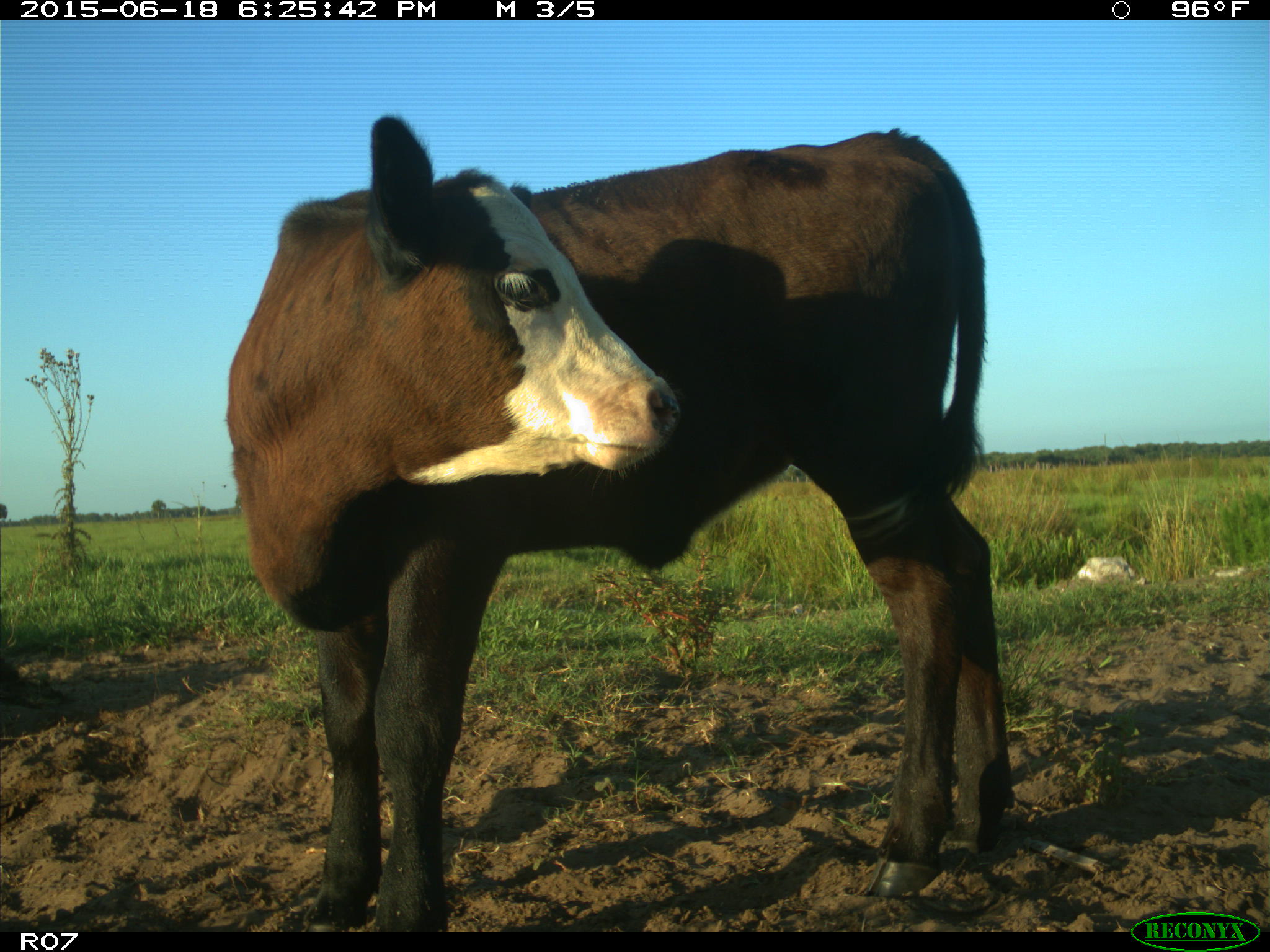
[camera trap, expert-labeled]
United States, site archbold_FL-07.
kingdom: Animalia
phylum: Chordata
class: Mammalia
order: Artiodactyla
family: Bovidae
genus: Bos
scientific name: Bos taurus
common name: domestic cow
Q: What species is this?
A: Bos taurus (domestic cow).